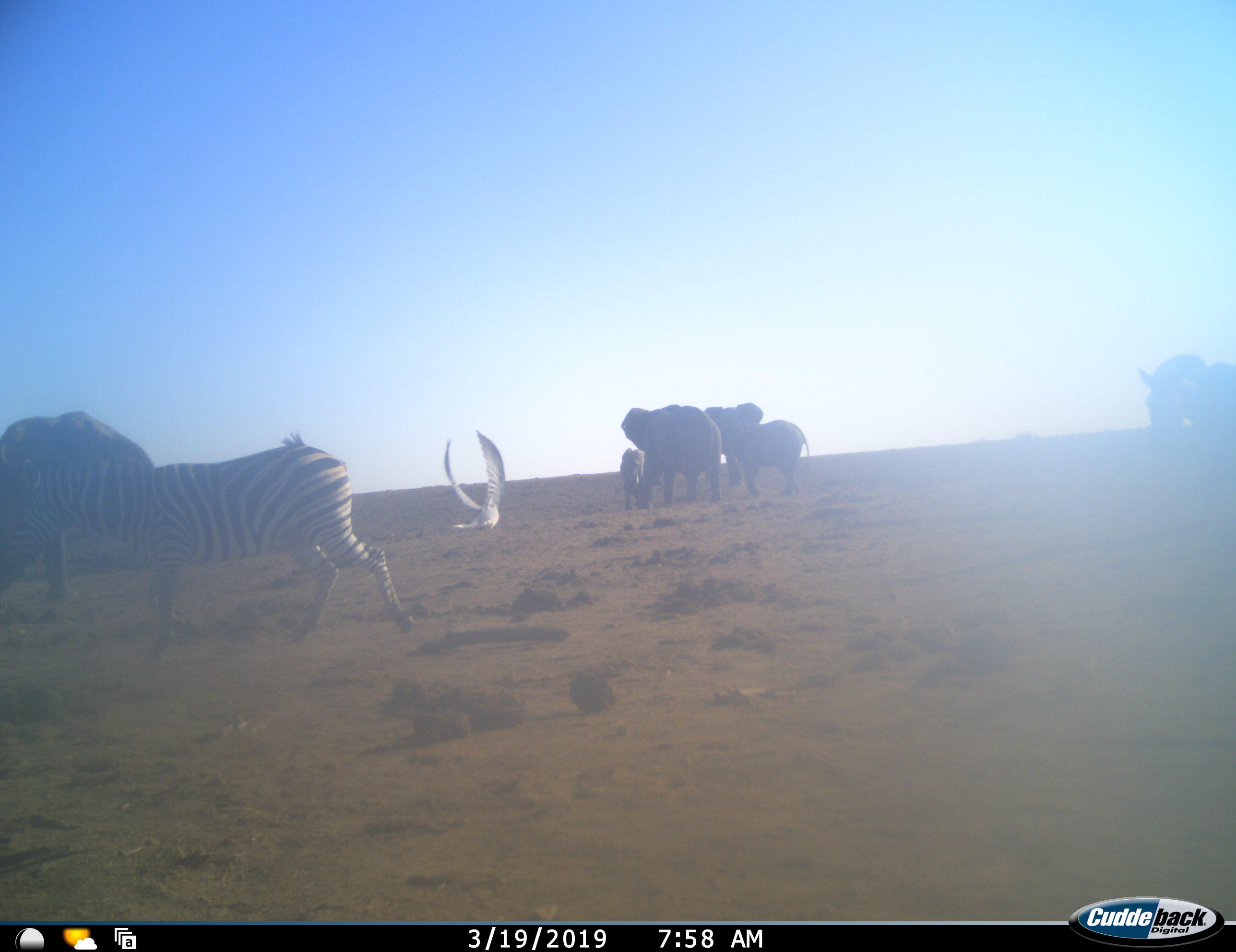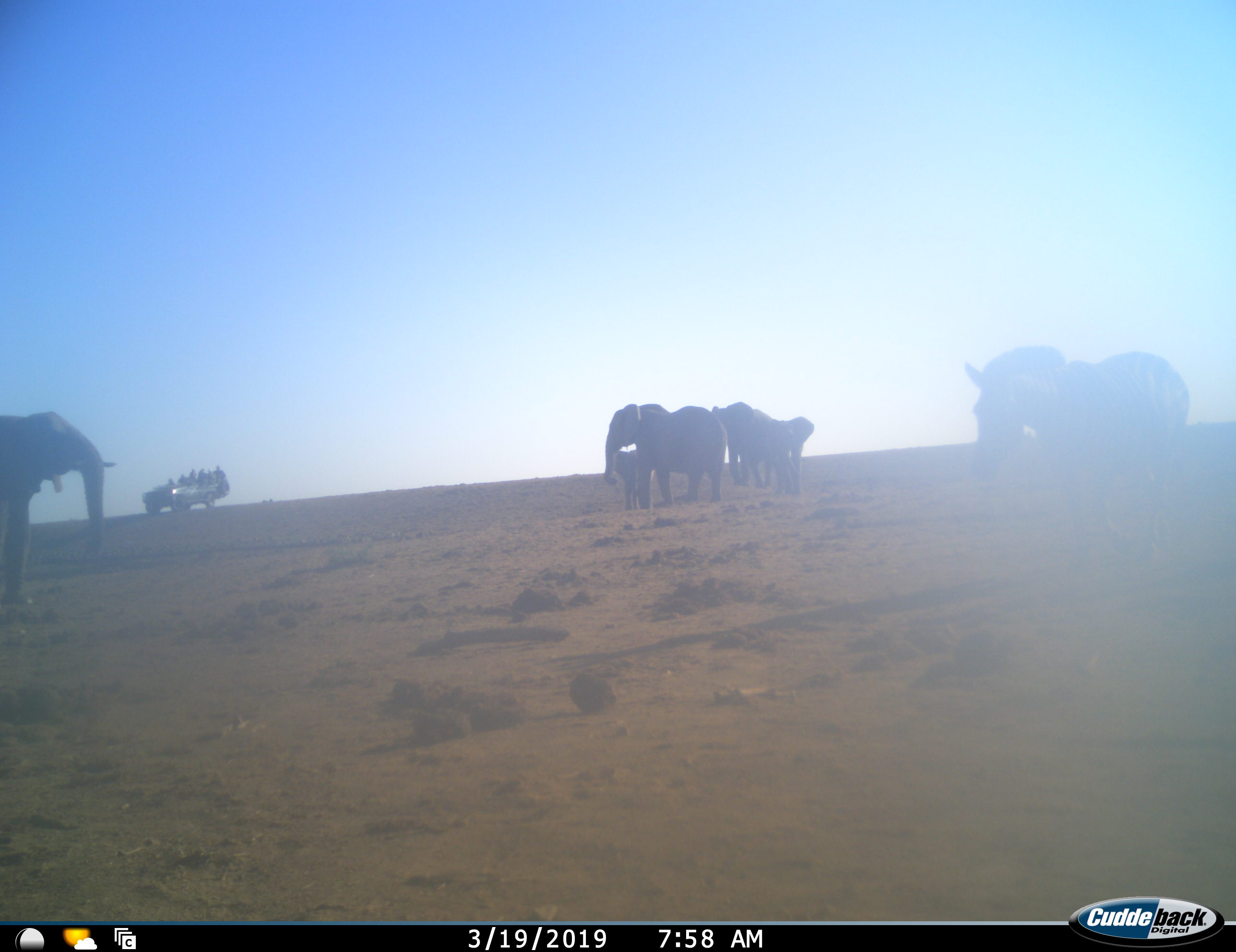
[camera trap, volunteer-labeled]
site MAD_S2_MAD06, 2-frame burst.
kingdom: Animalia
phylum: Chordata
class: Aves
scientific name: Aves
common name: bird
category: birdother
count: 1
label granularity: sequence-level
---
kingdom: Animalia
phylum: Chordata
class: Mammalia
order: Proboscidea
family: Elephantidae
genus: Loxodonta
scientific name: Loxodonta africana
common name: african bush elephant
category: elephant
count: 5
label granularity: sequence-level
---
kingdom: Animalia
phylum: Chordata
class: Mammalia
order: Perissodactyla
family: Equidae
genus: Equus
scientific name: Equus quagga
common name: plains zebra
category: zebraplains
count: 2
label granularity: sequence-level